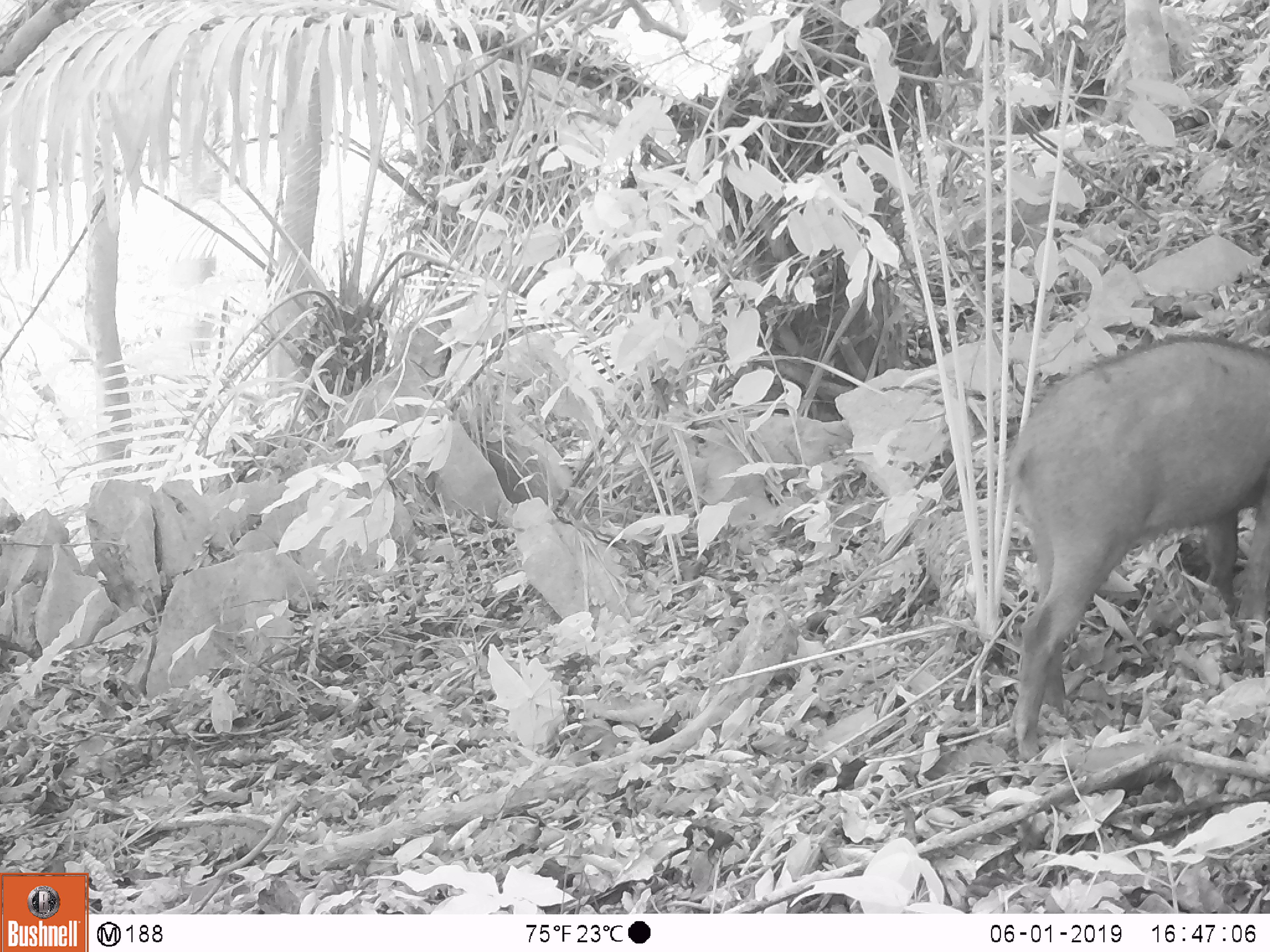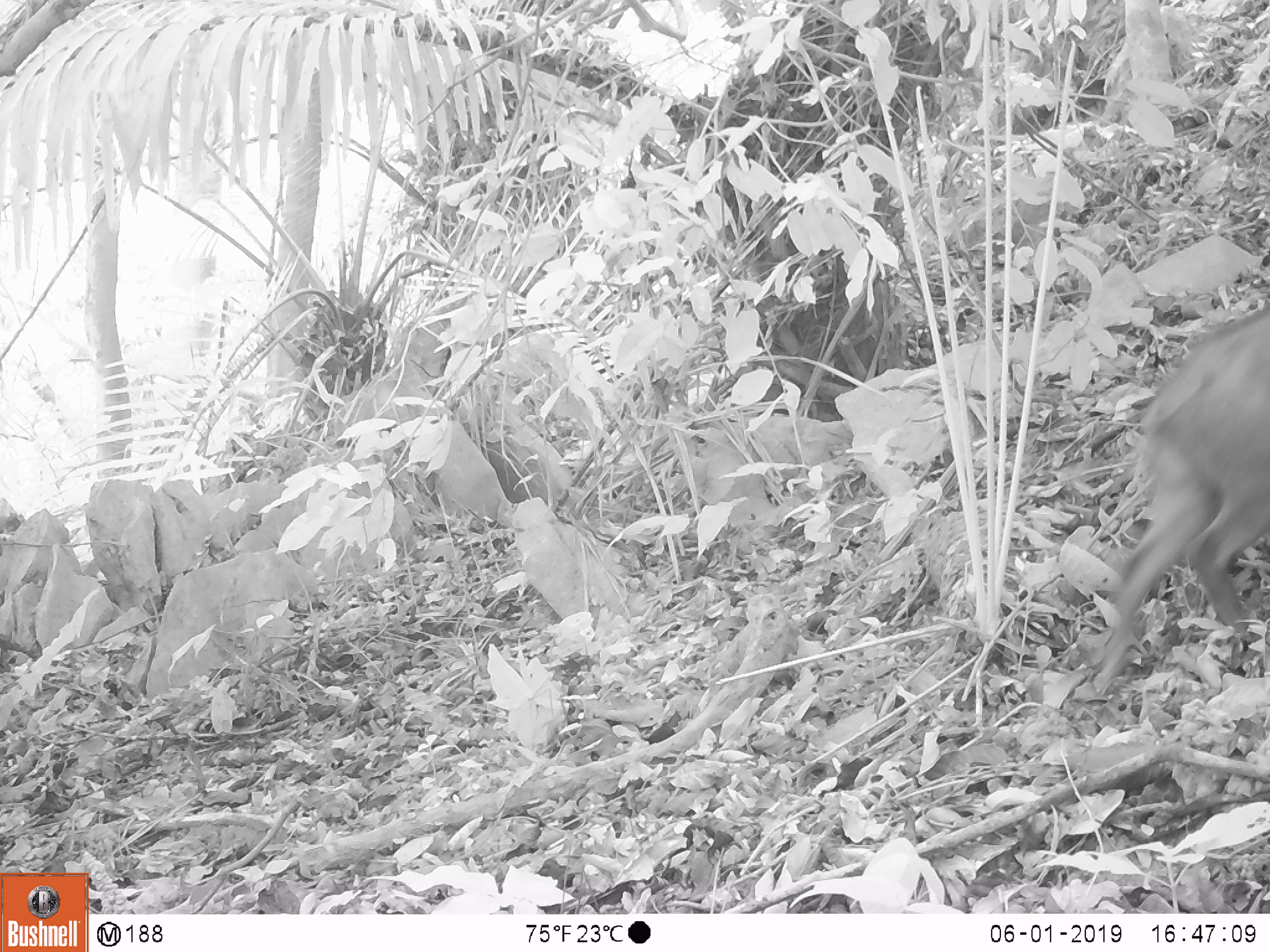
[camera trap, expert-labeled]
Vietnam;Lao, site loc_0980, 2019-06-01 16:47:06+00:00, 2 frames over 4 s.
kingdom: Animalia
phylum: Chordata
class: Mammalia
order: Artiodactyla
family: Suidae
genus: Sus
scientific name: Sus scrofa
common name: eurasian wild pig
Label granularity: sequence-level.